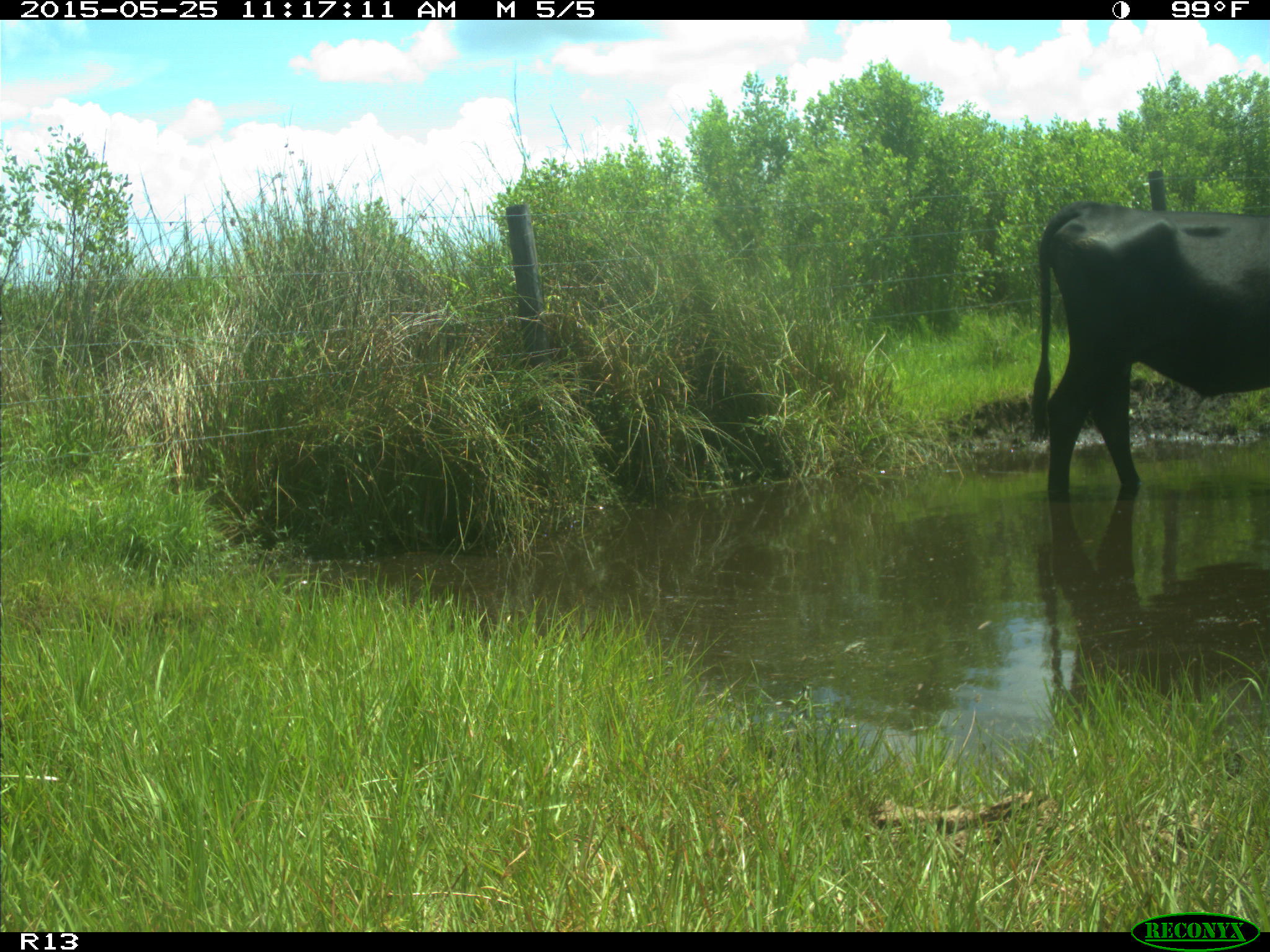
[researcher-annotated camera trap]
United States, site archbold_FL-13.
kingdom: Animalia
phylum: Chordata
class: Mammalia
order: Artiodactyla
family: Bovidae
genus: Bos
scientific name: Bos taurus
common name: domestic cow